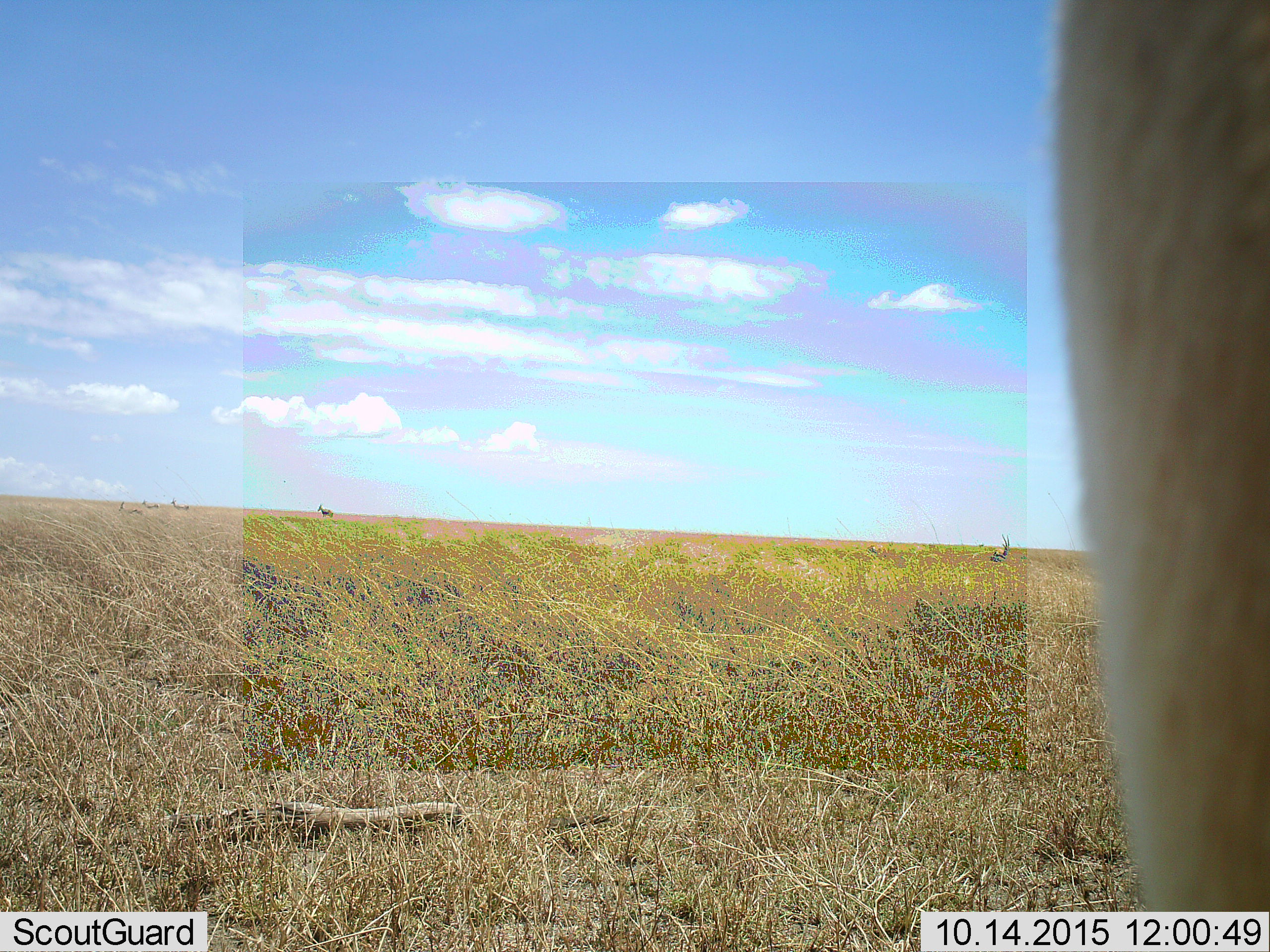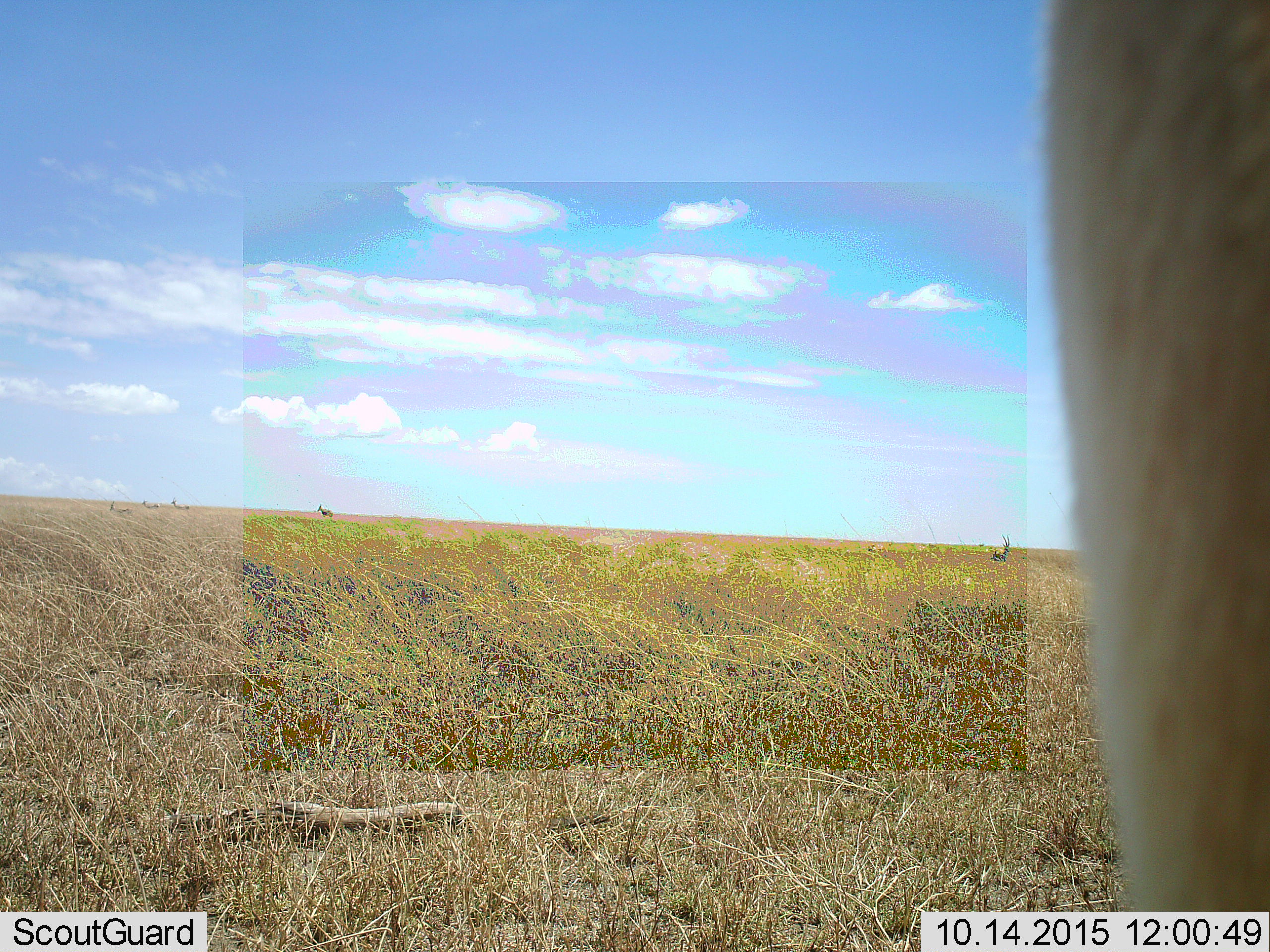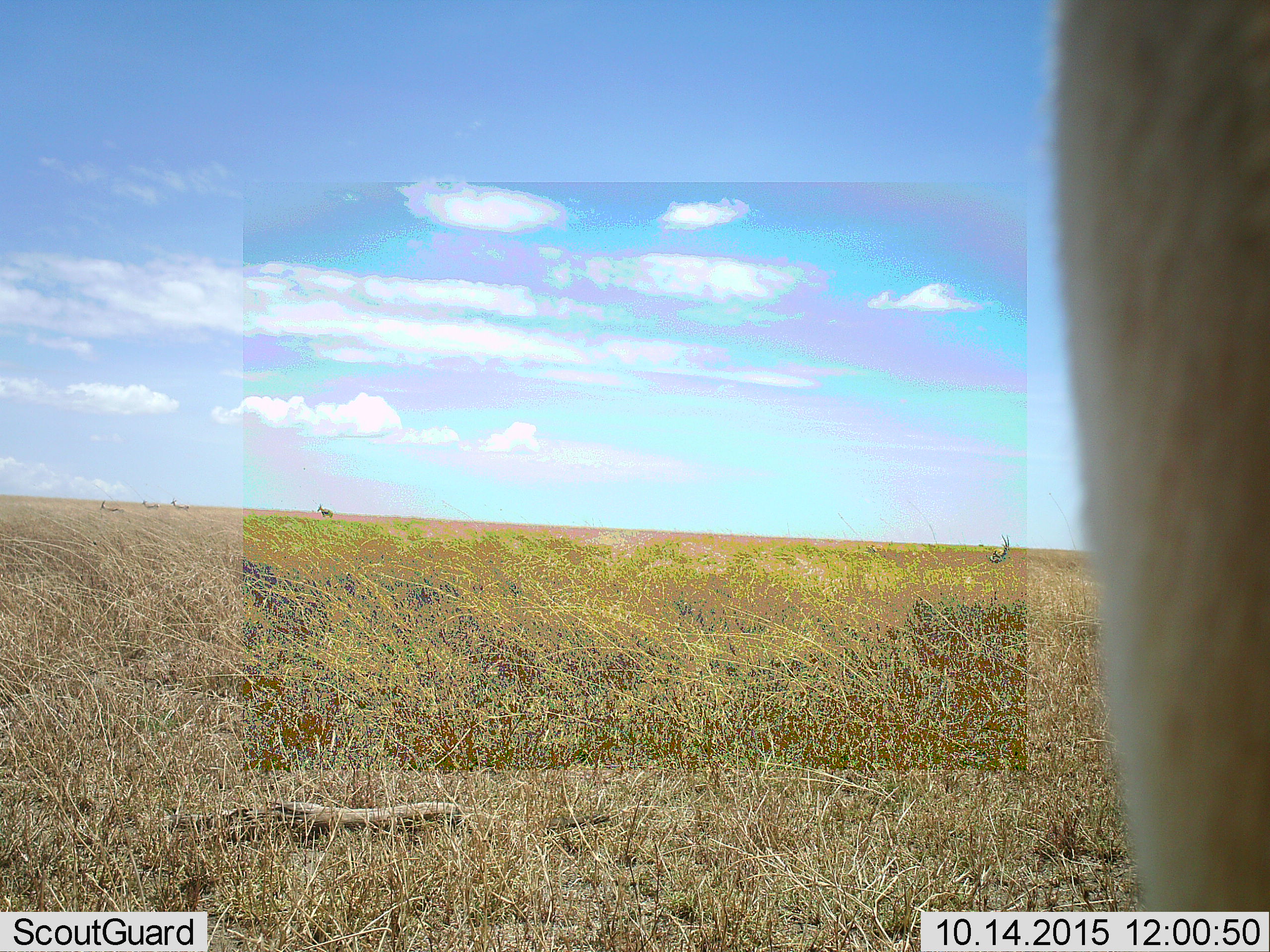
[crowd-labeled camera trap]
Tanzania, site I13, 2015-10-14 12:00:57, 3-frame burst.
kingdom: Animalia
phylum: Chordata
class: Mammalia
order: Artiodactyla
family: Bovidae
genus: Eudorcas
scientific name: Eudorcas thomsonii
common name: thomson's gazelle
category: gazellethomsons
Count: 6.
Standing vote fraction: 100%.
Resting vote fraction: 0%.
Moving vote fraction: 14%.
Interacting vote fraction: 0%.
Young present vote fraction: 0%.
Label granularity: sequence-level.